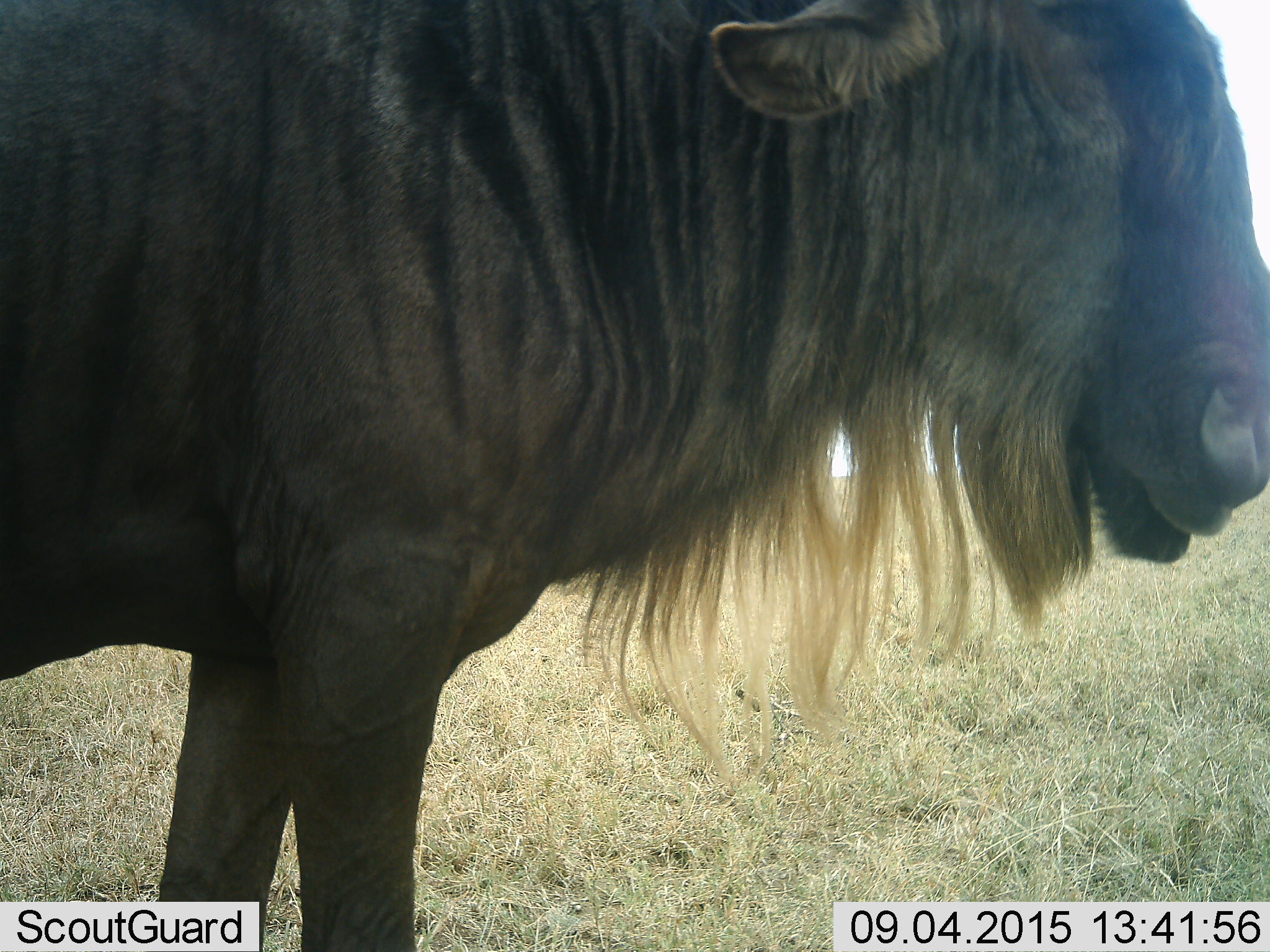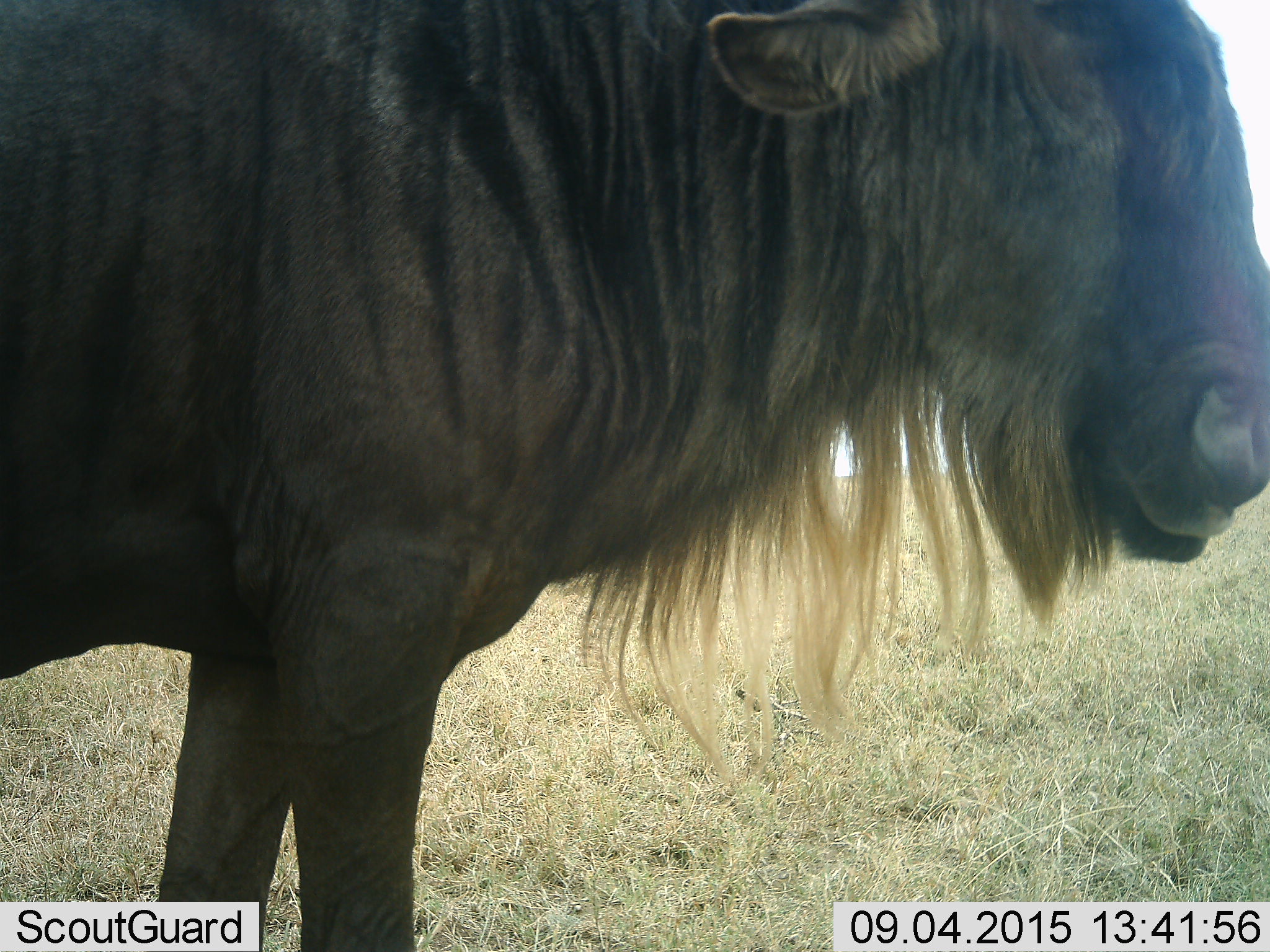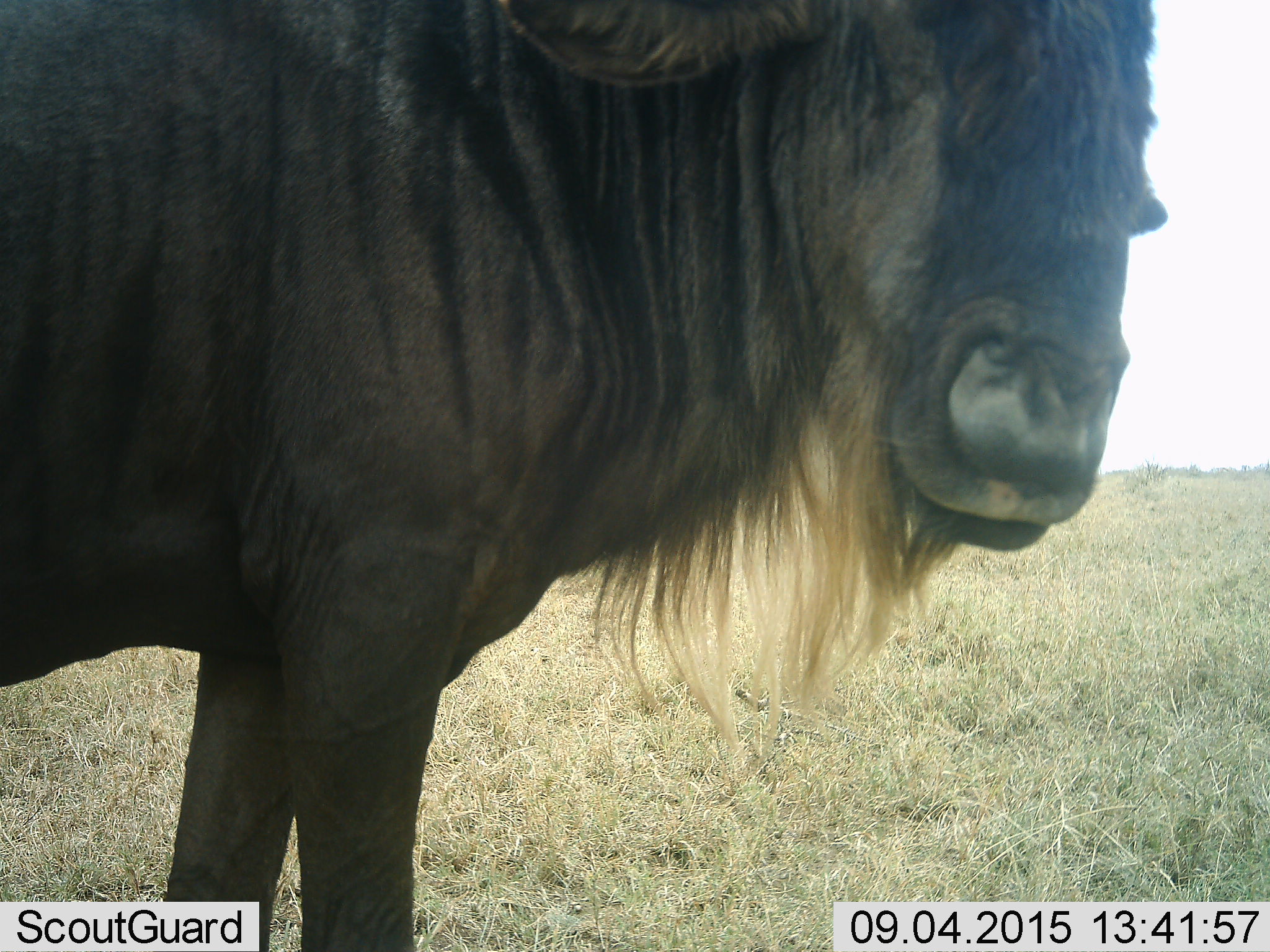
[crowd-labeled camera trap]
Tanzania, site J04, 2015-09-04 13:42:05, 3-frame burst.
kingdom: Animalia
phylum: Chordata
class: Mammalia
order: Artiodactyla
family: Bovidae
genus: Connochaetes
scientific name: Connochaetes taurinus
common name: blue wildebeest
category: wildebeest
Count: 1.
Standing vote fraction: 70%.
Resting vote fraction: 0%.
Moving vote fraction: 20%.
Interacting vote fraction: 0%.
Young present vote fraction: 0%.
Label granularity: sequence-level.